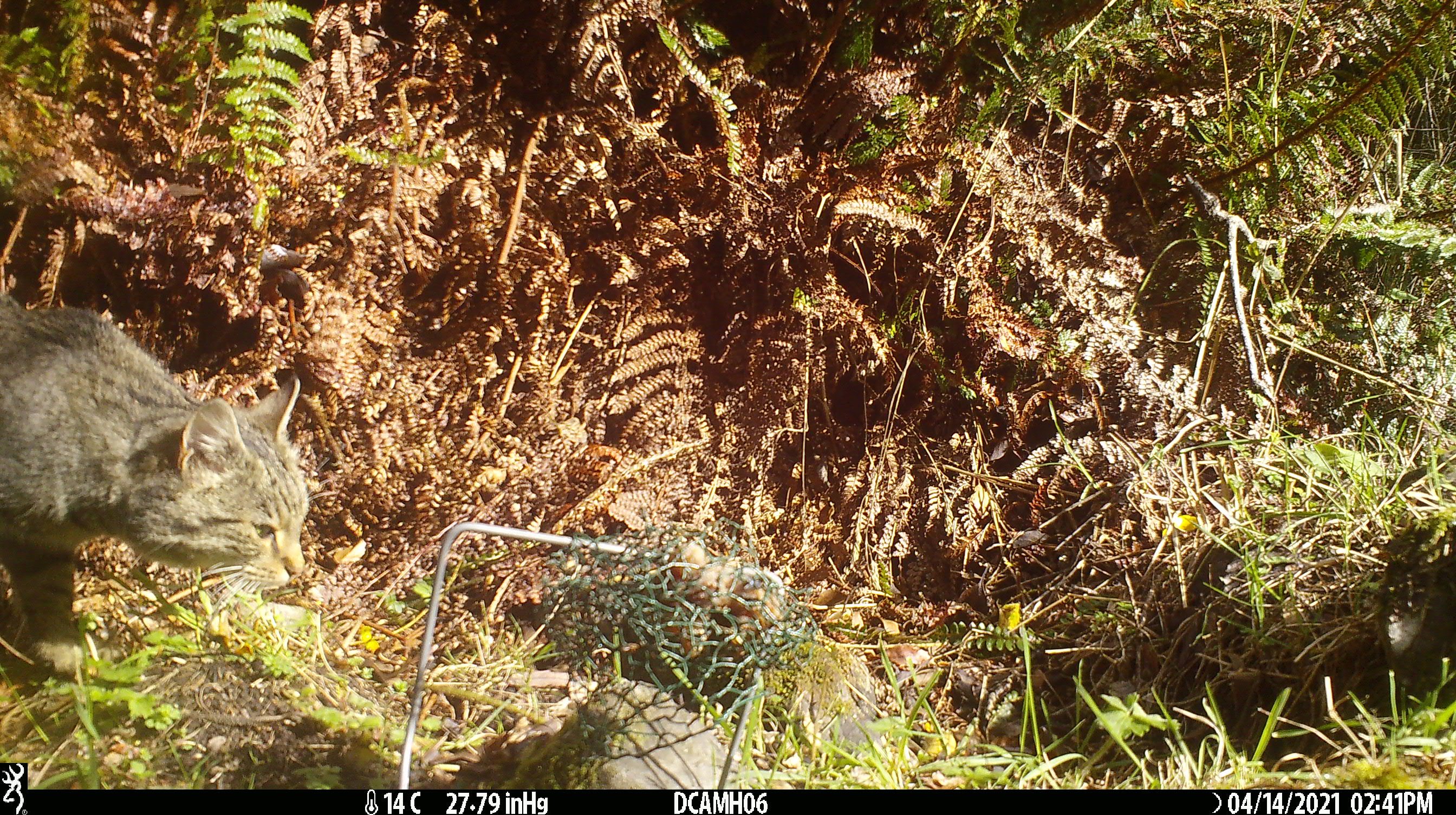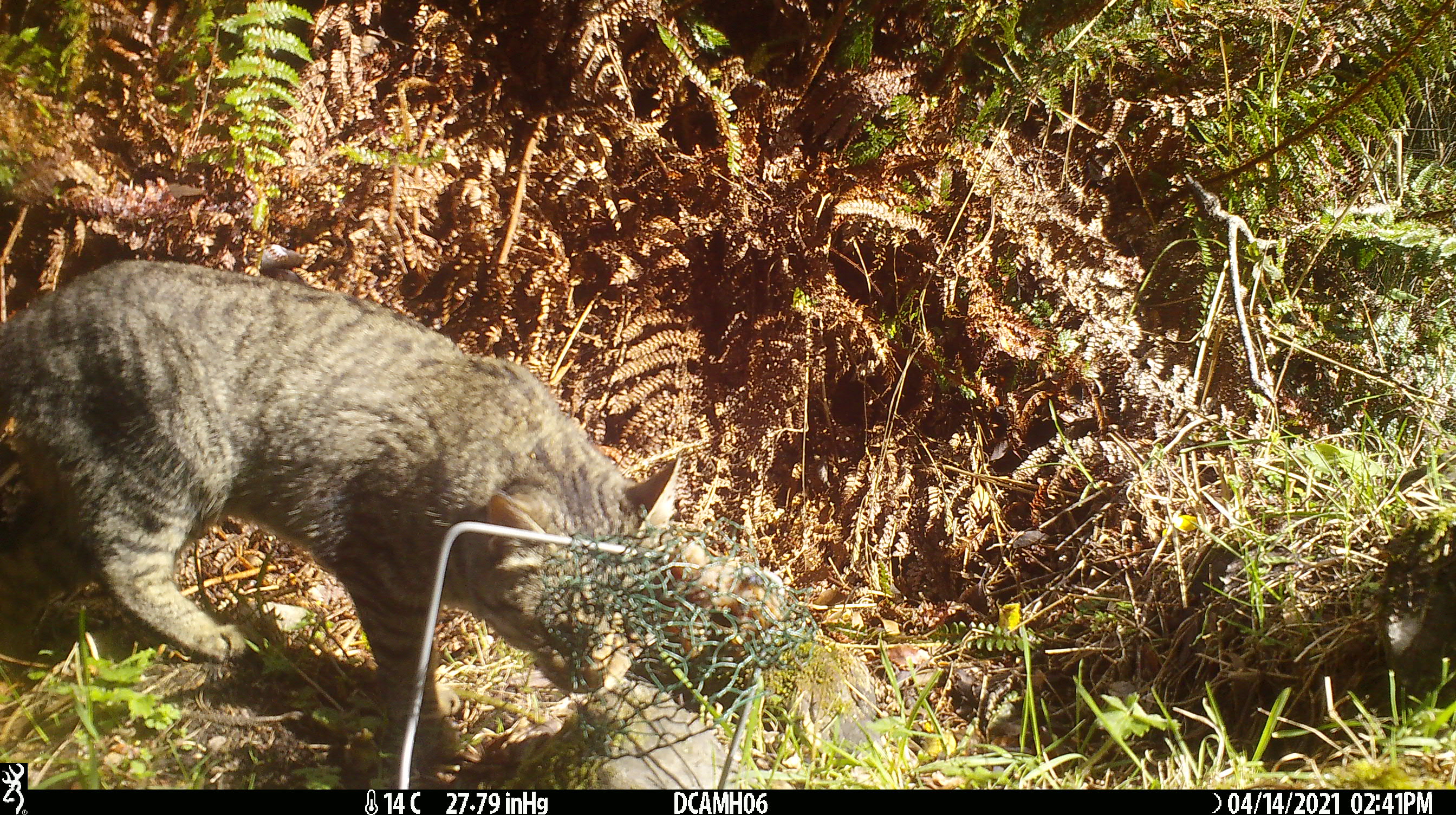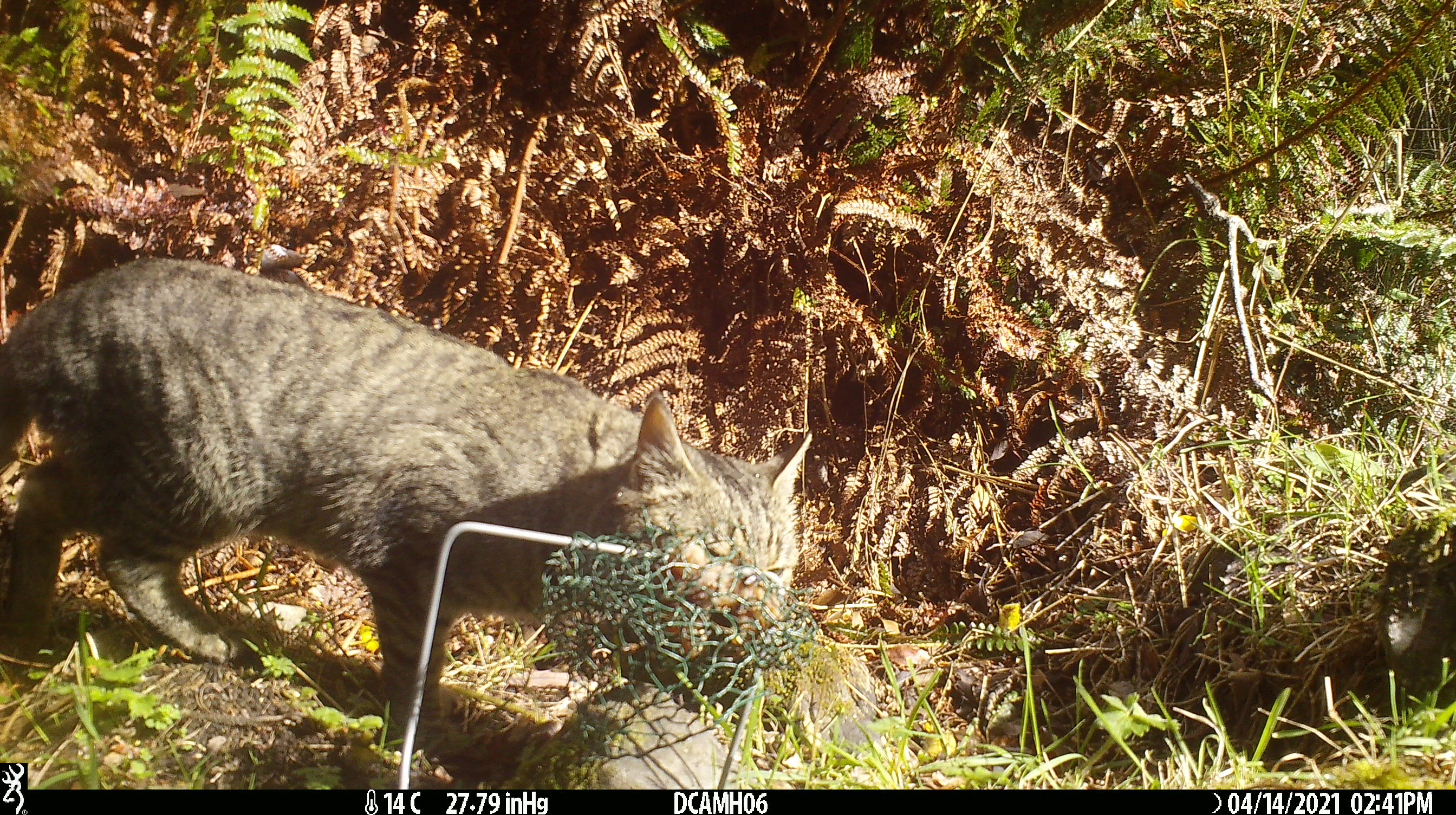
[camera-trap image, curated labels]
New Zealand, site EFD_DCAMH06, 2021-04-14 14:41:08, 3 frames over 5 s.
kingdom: Animalia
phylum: Chordata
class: Mammalia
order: Carnivora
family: Felidae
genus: Felis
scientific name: Felis catus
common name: domestic cat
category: cat